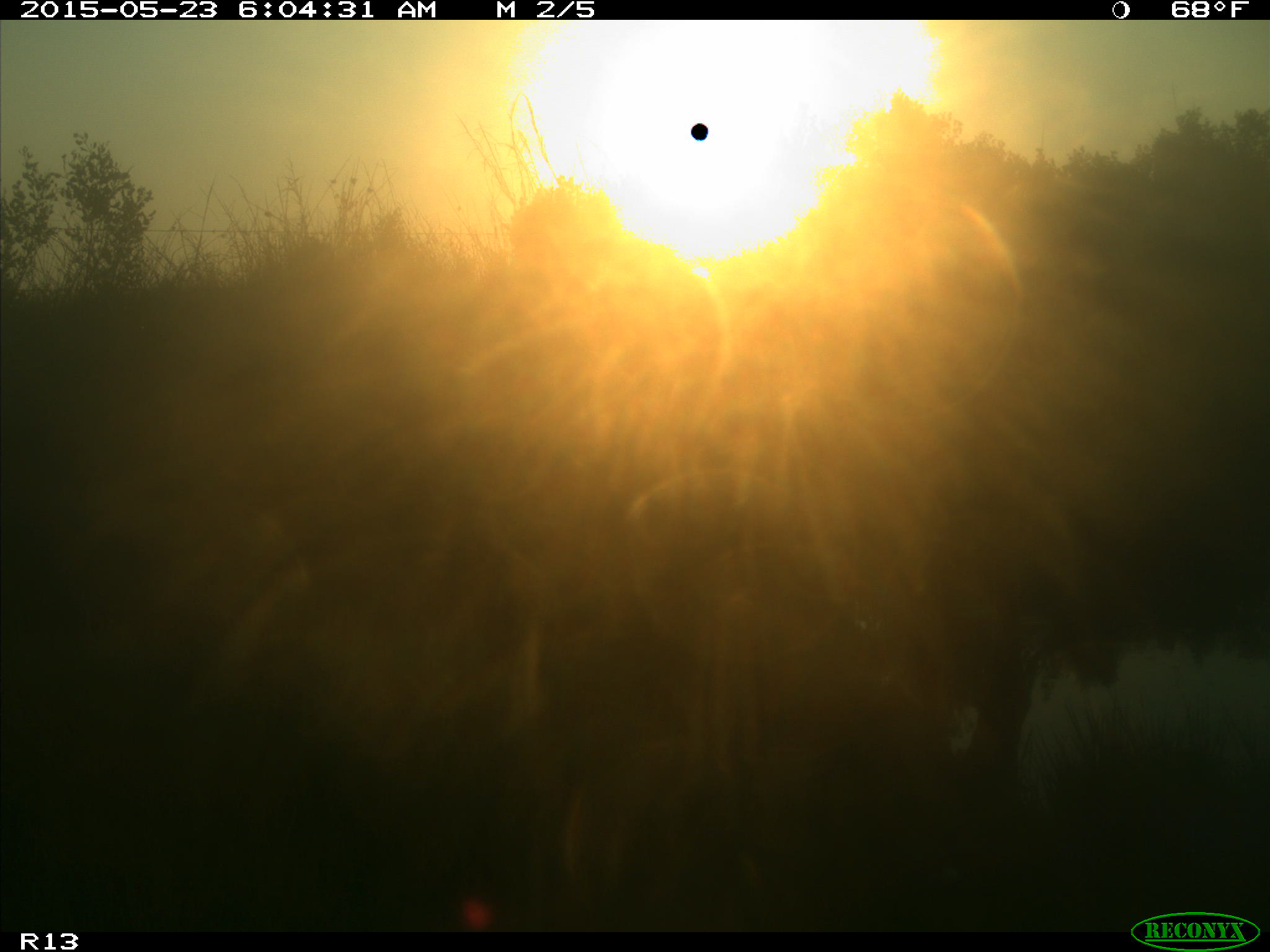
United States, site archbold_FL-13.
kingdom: Animalia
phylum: Chordata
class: Mammalia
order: Artiodactyla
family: Bovidae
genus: Bos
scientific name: Bos taurus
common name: domestic cow